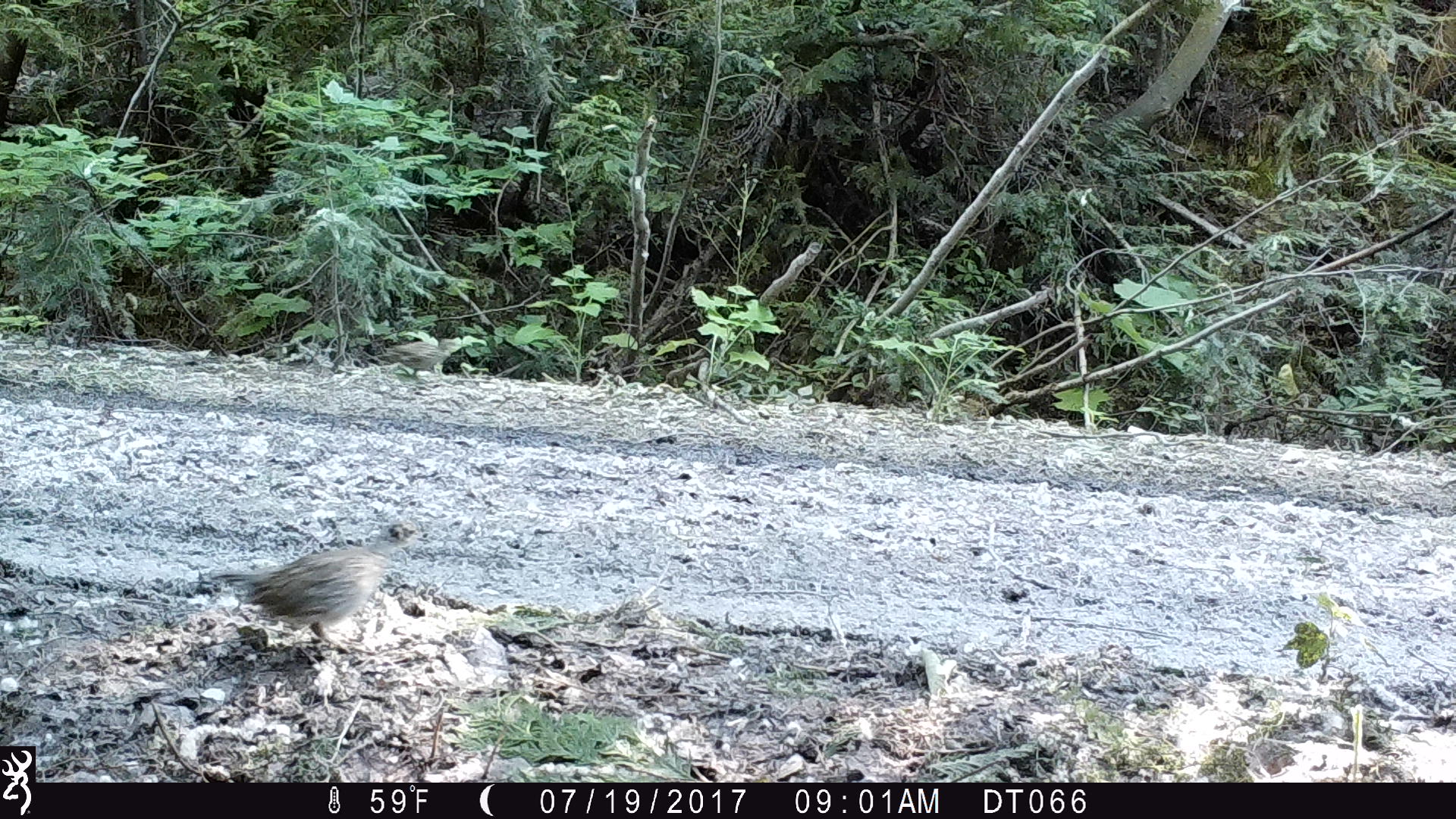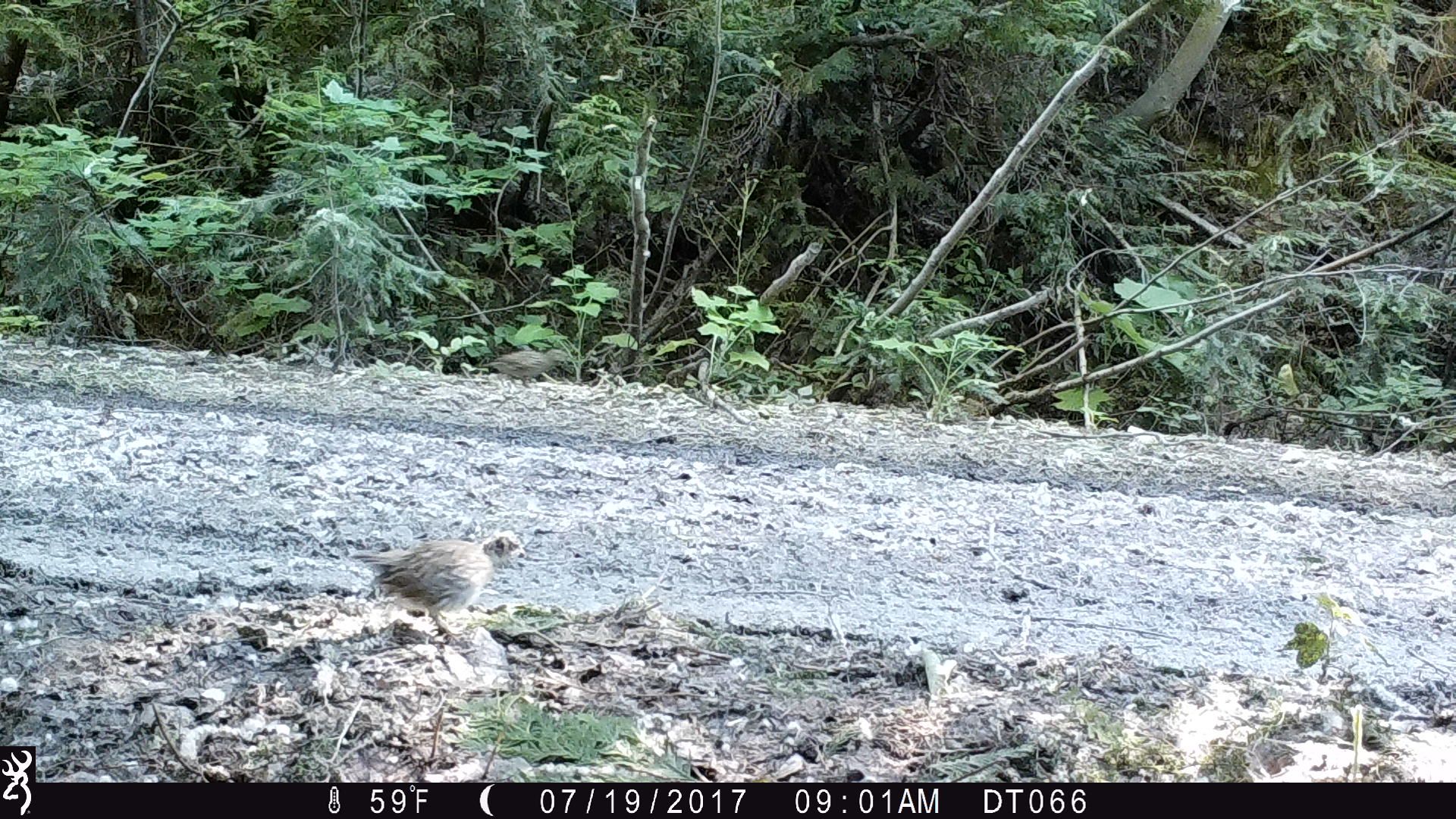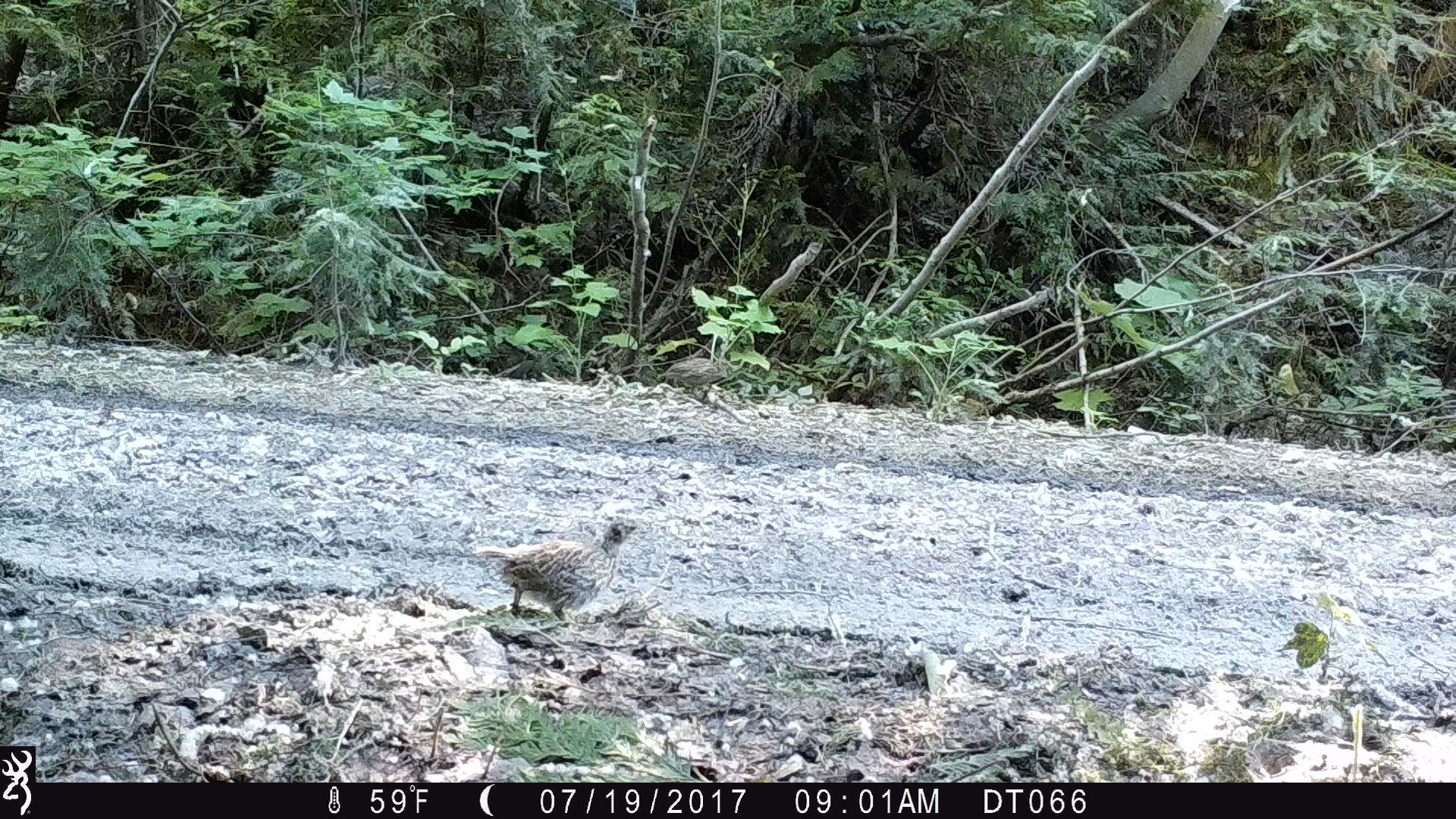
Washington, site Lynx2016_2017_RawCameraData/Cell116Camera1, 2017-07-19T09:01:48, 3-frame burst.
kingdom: Animalia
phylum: Chordata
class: Aves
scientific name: Aves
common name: birds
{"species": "Aves (birds)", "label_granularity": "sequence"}